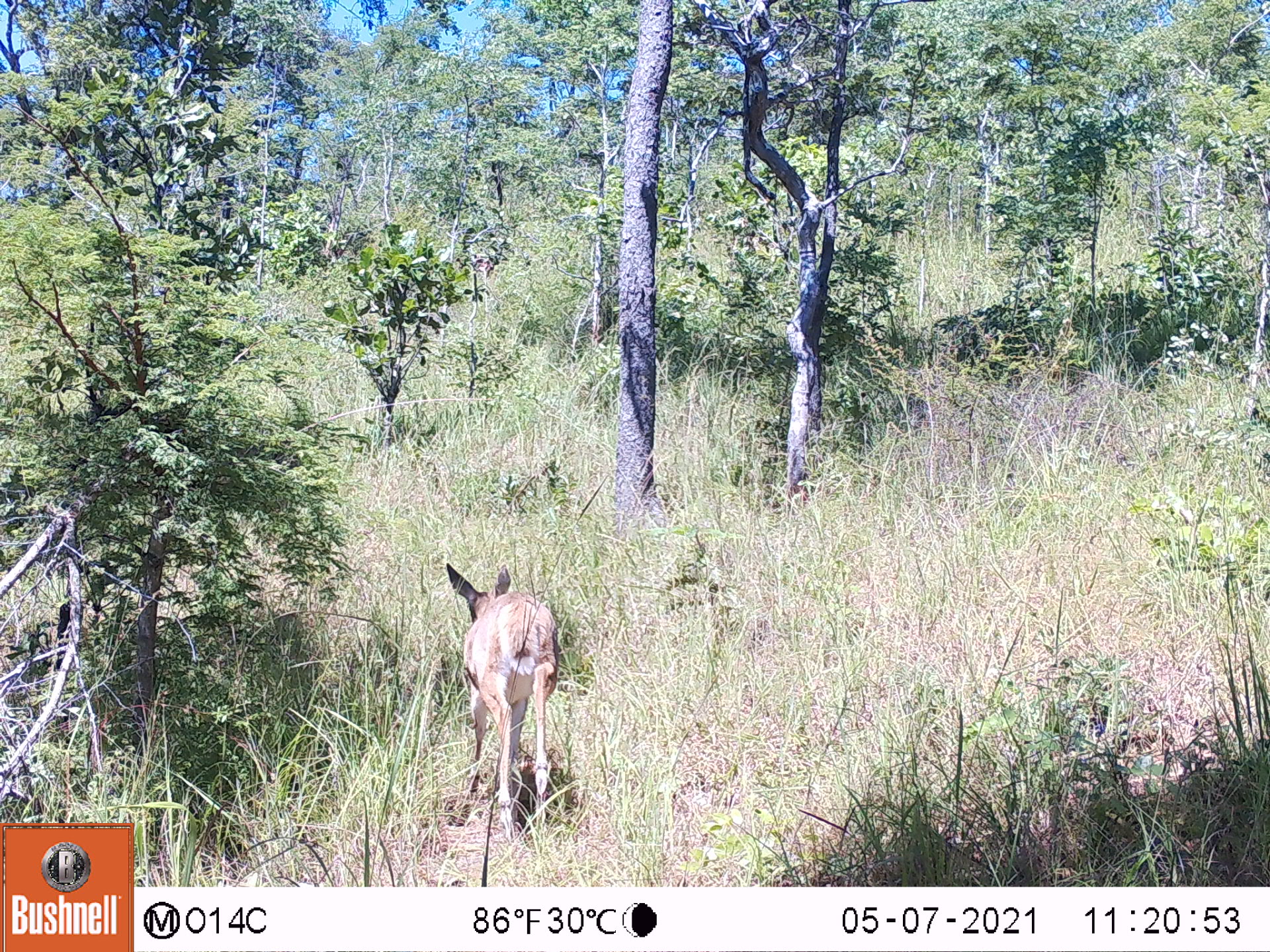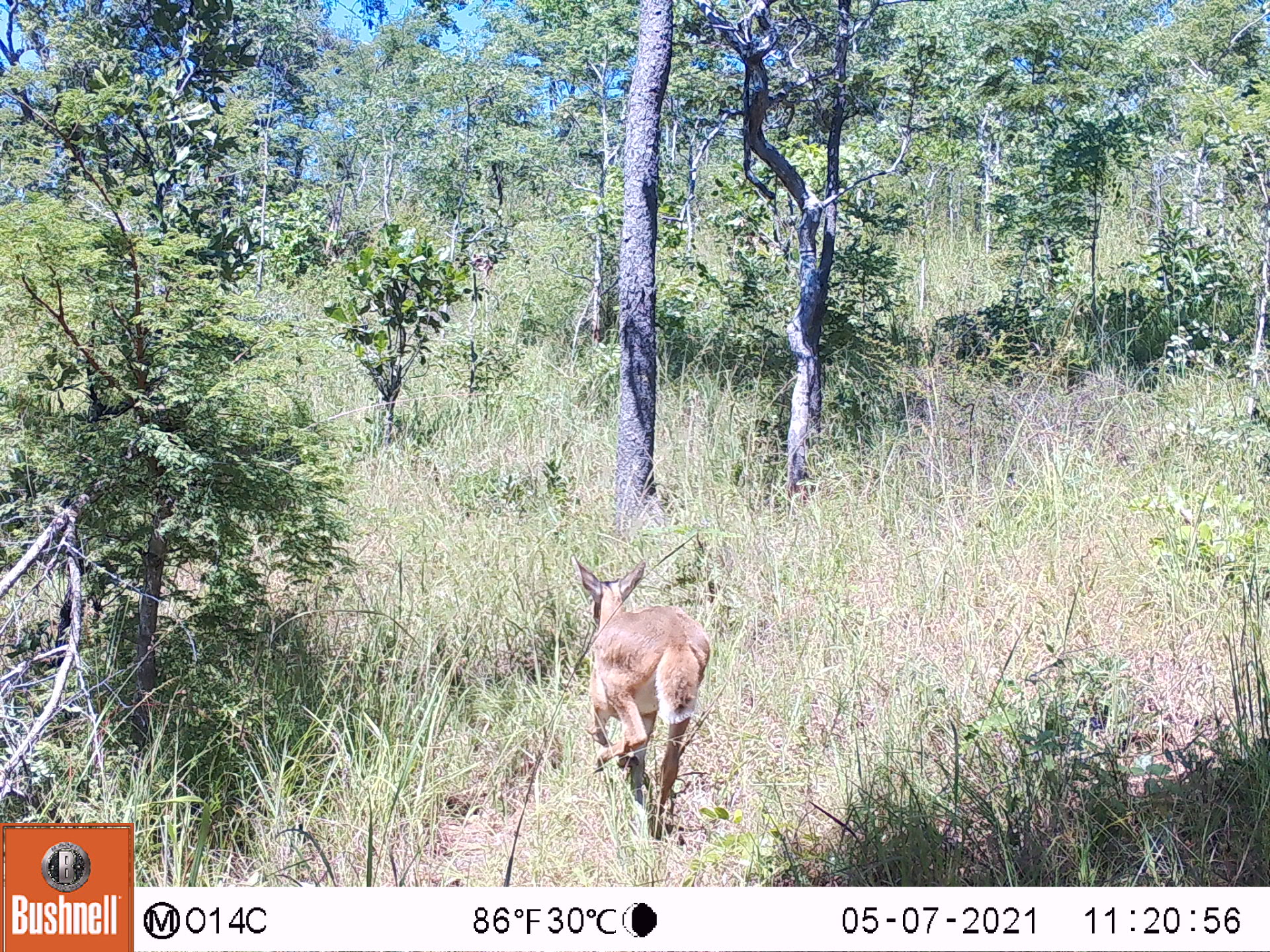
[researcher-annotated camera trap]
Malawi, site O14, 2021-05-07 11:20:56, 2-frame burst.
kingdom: Animalia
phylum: Chordata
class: Mammalia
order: Artiodactyla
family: Bovidae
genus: Redunca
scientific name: Redunca arundinum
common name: southern reedbuck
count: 1